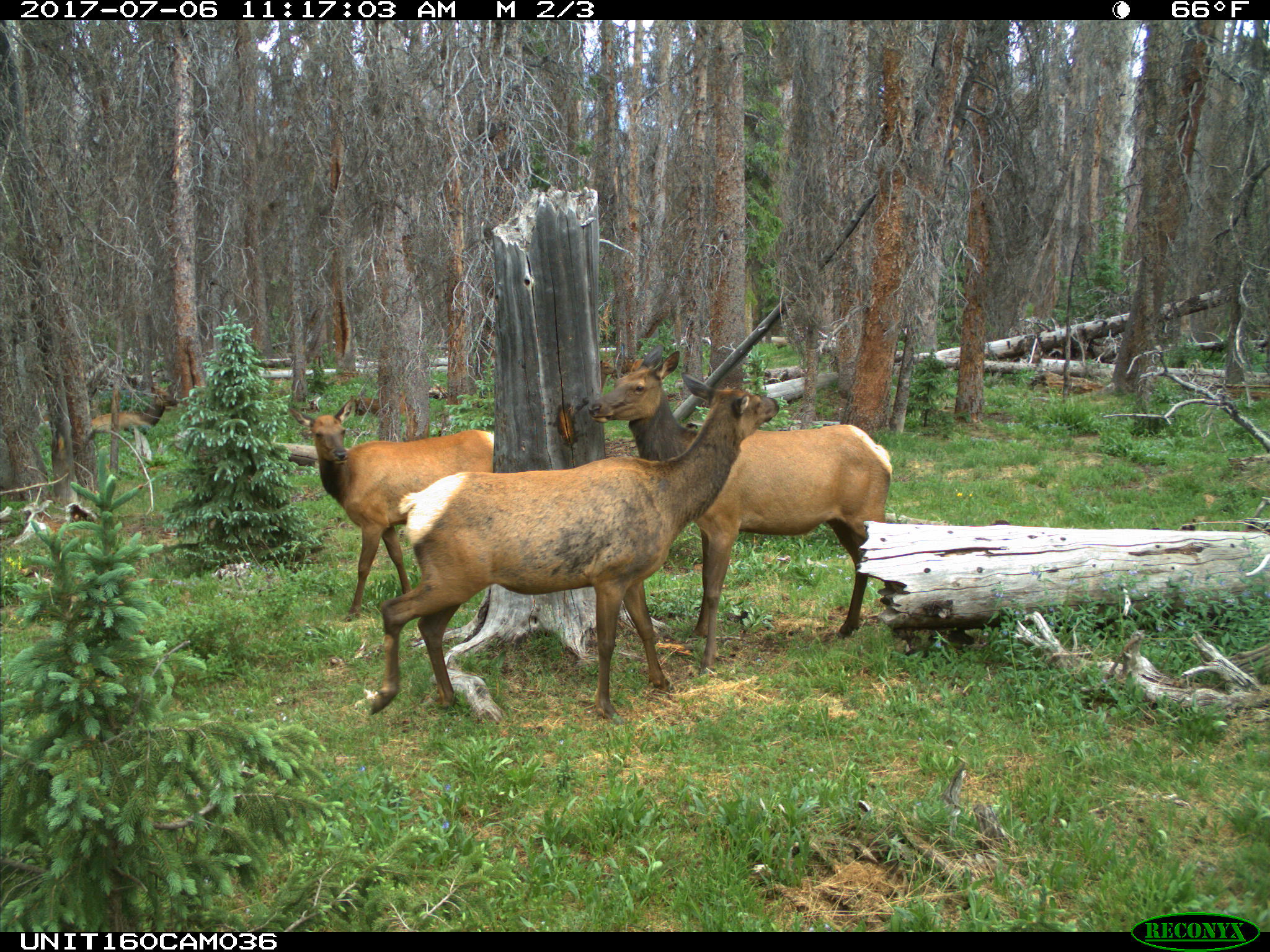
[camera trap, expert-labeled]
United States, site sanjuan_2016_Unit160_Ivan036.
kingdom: Animalia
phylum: Chordata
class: Mammalia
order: Artiodactyla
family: Cervidae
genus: Cervus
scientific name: Cervus elaphus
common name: red deer